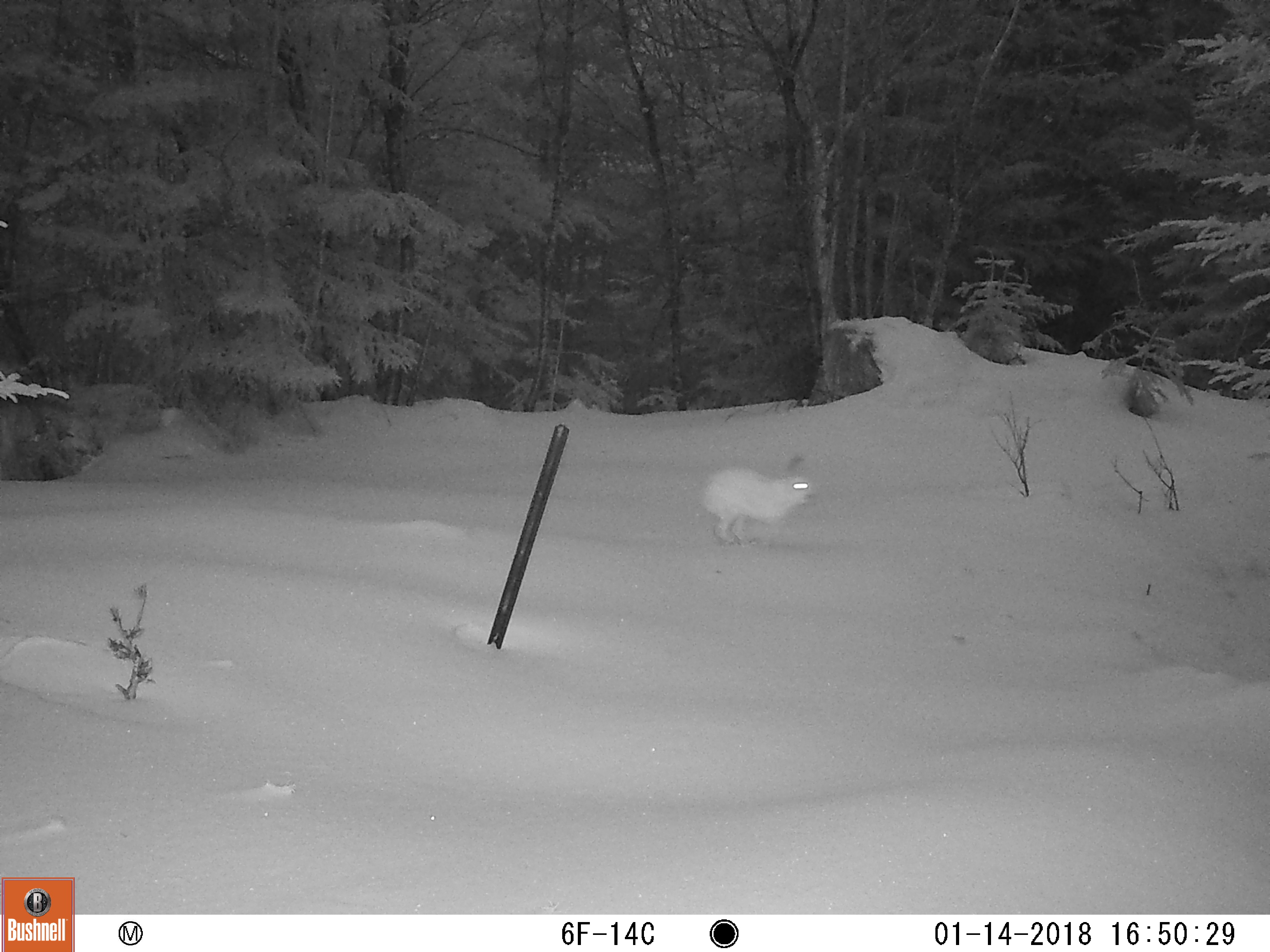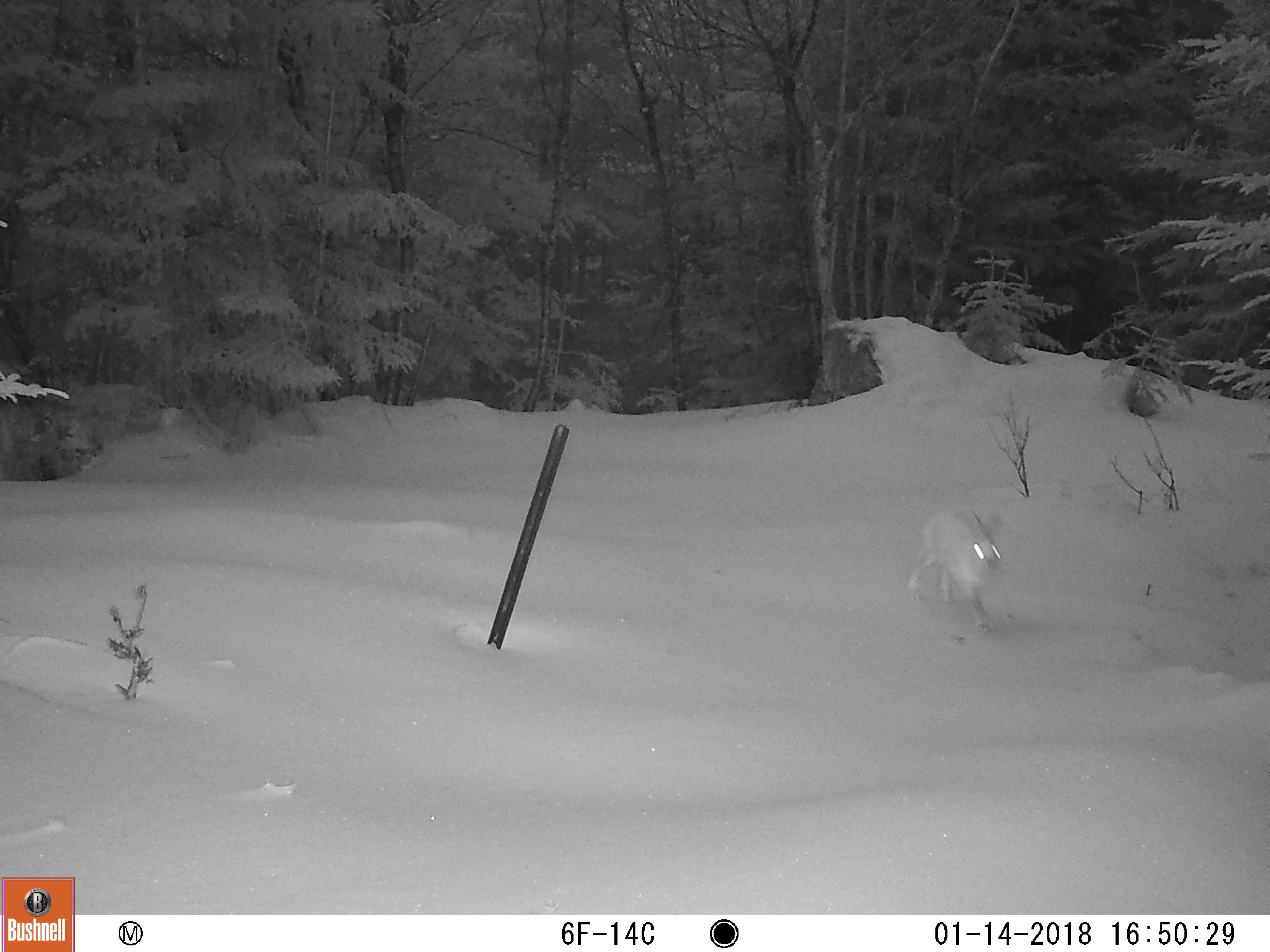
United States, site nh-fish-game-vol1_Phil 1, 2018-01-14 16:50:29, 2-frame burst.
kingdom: Animalia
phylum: Chordata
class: Mammalia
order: Lagomorpha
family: Leporidae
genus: Lepus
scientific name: Lepus americanus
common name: snowshoe hare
Snowshoe hare (Lepus americanus).